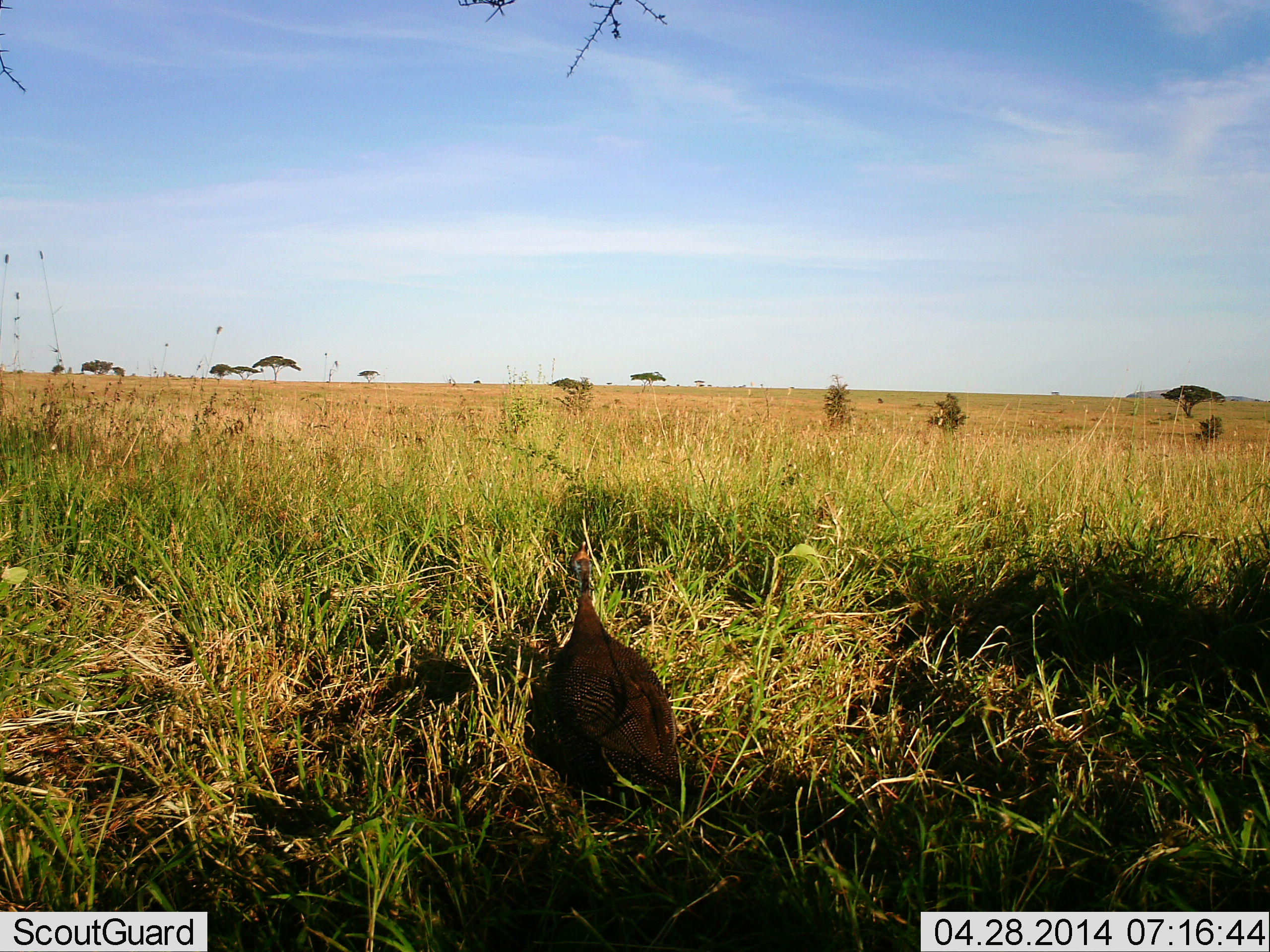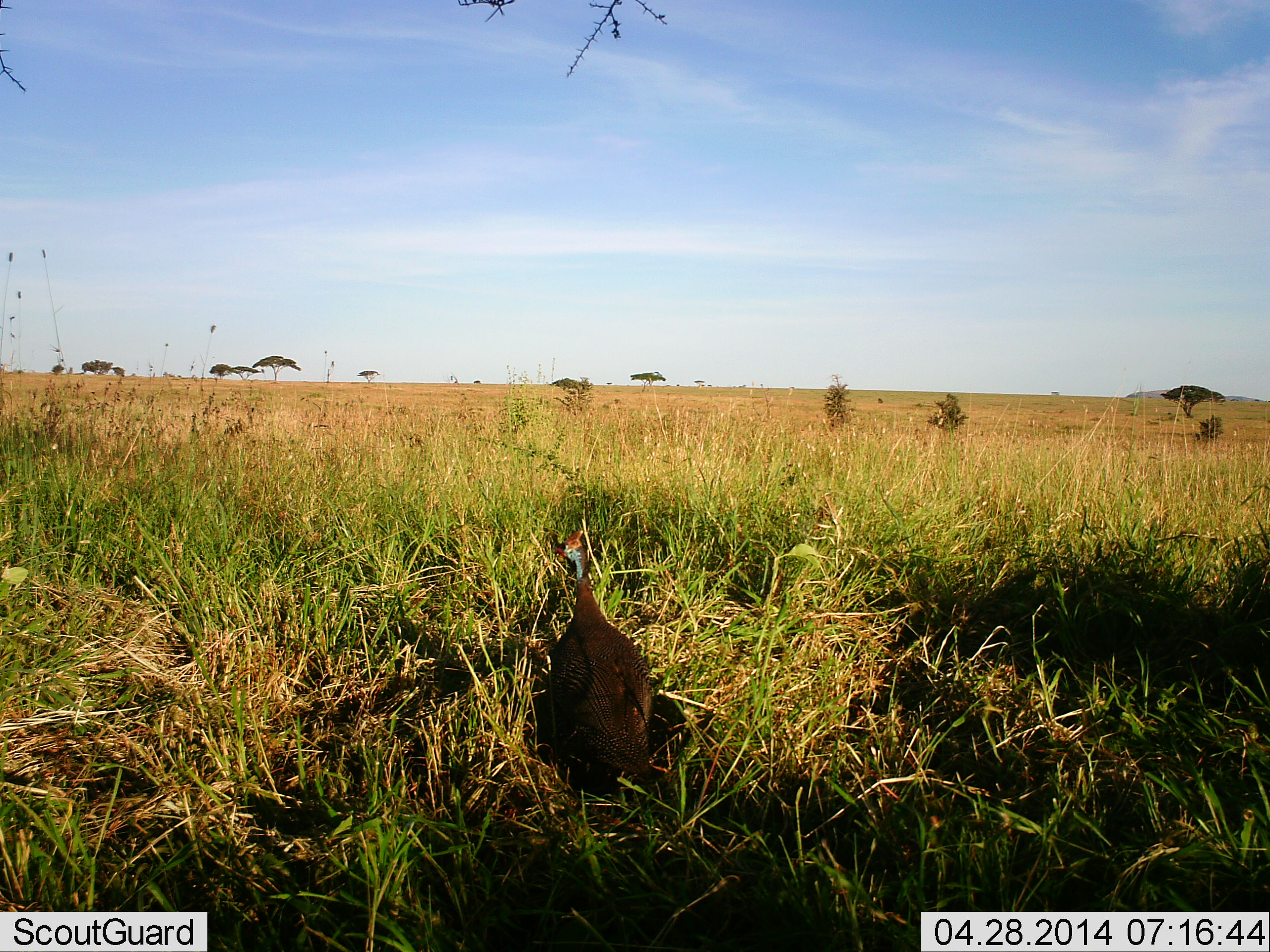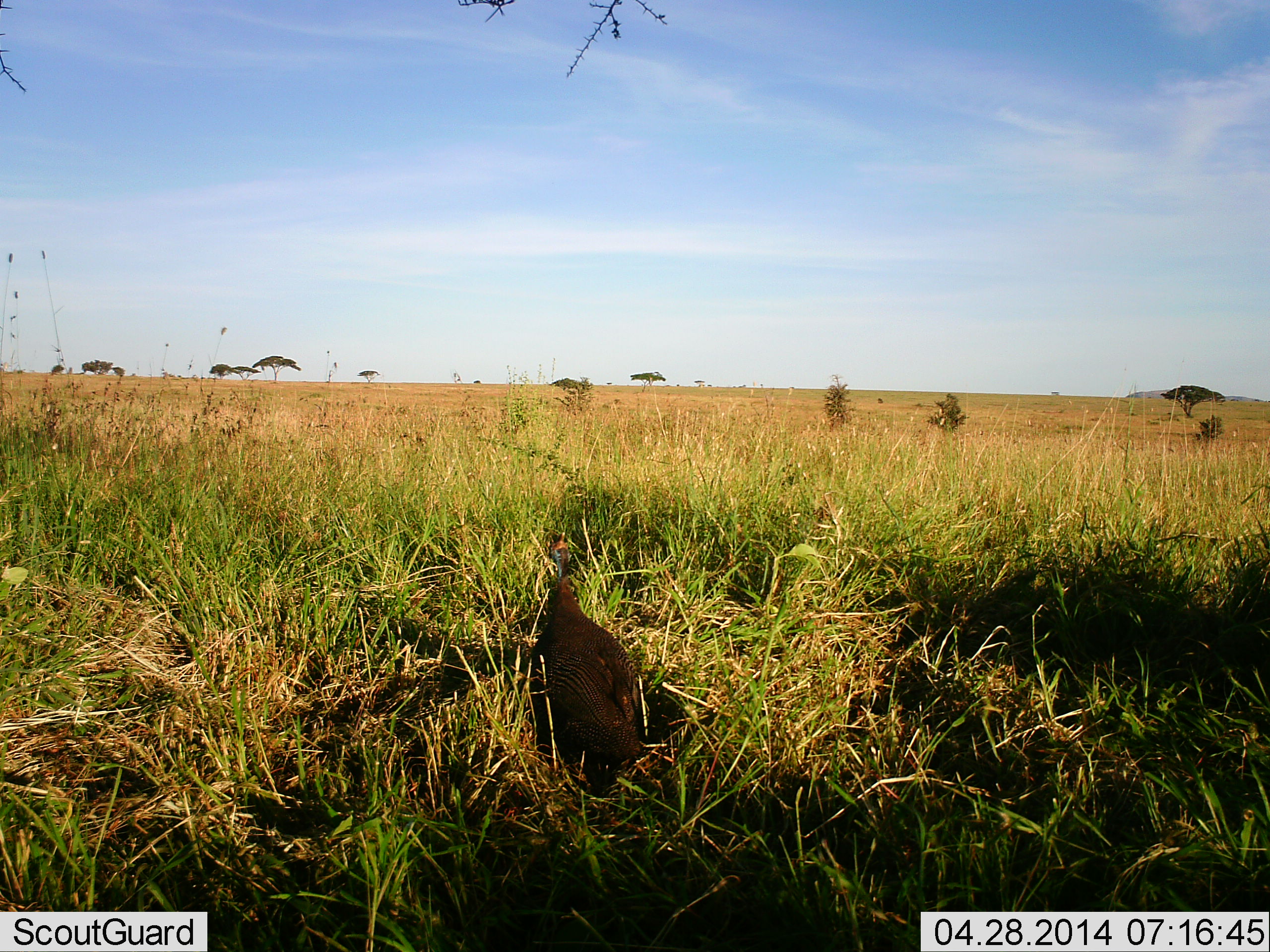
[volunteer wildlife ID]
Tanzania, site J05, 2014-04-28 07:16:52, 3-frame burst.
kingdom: Animalia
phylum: Chordata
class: Aves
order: Galliformes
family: Numididae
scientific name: Numididae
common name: guinea fowl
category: guineafowl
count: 1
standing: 50%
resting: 10%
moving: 40%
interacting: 0%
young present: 0%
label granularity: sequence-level